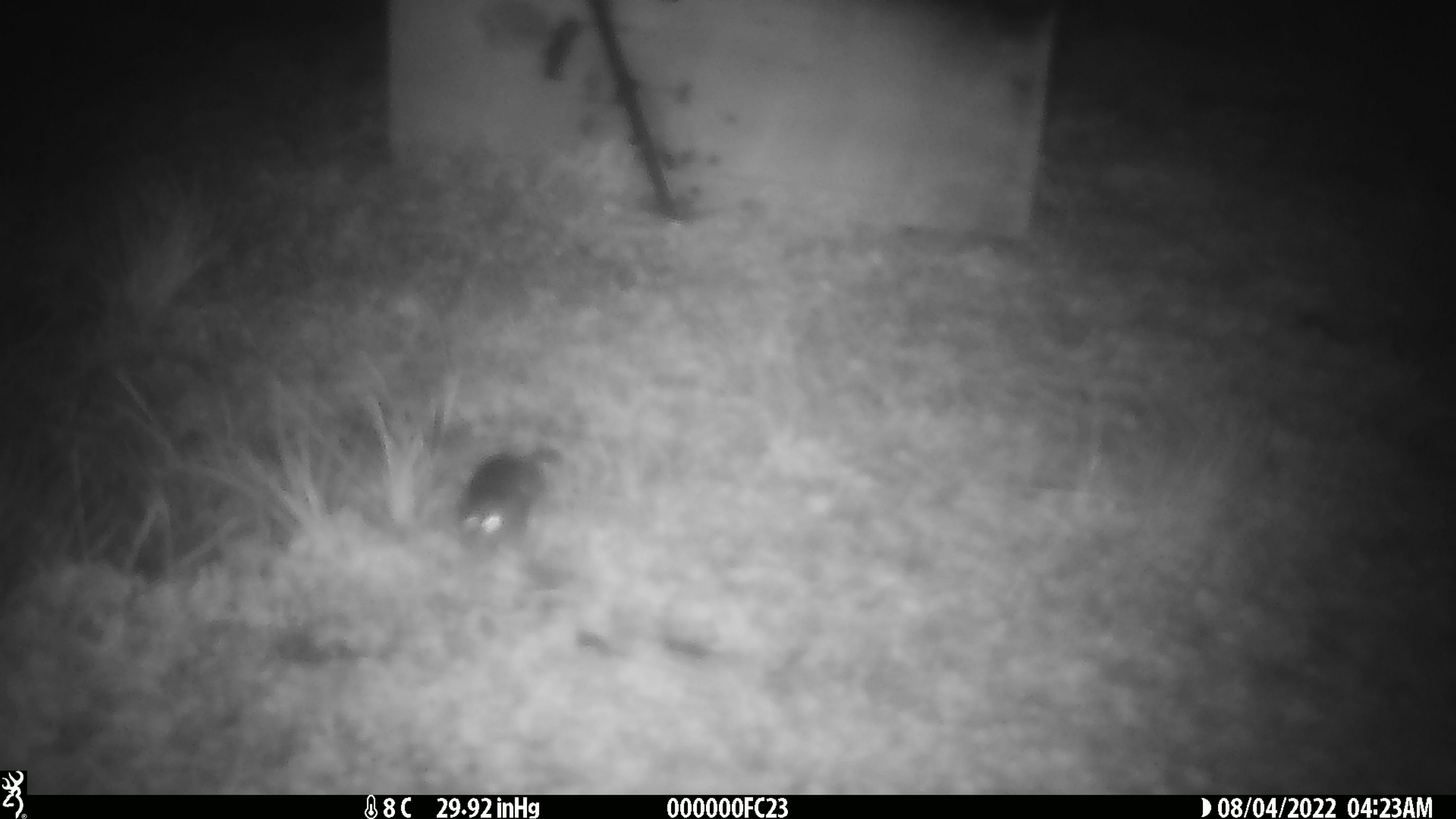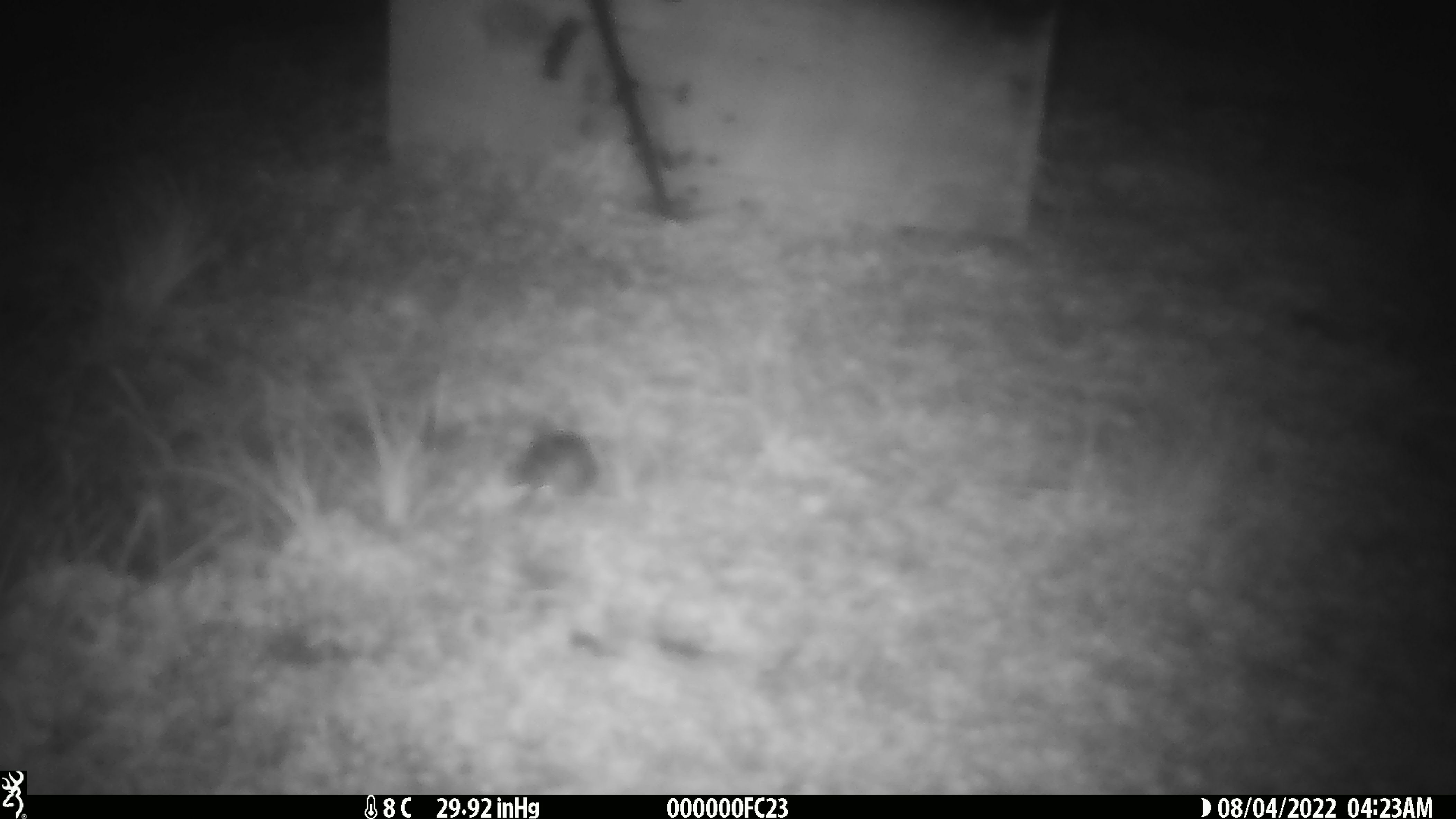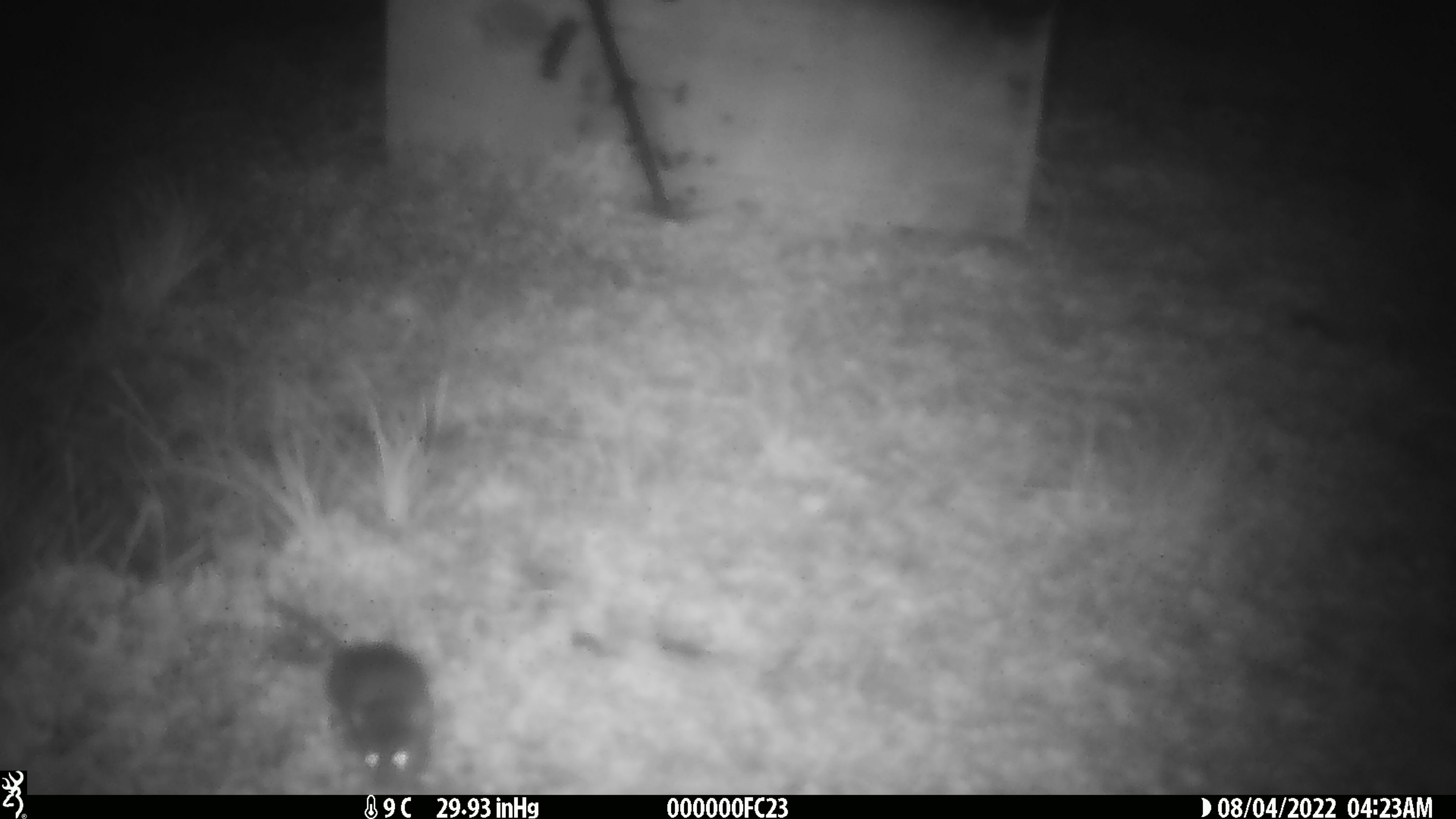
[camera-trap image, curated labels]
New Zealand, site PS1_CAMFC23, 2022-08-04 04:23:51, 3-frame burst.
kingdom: Animalia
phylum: Chordata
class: Mammalia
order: Rodentia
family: Muridae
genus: Mus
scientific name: Mus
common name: mouse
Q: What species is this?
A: Mouse (Mus).